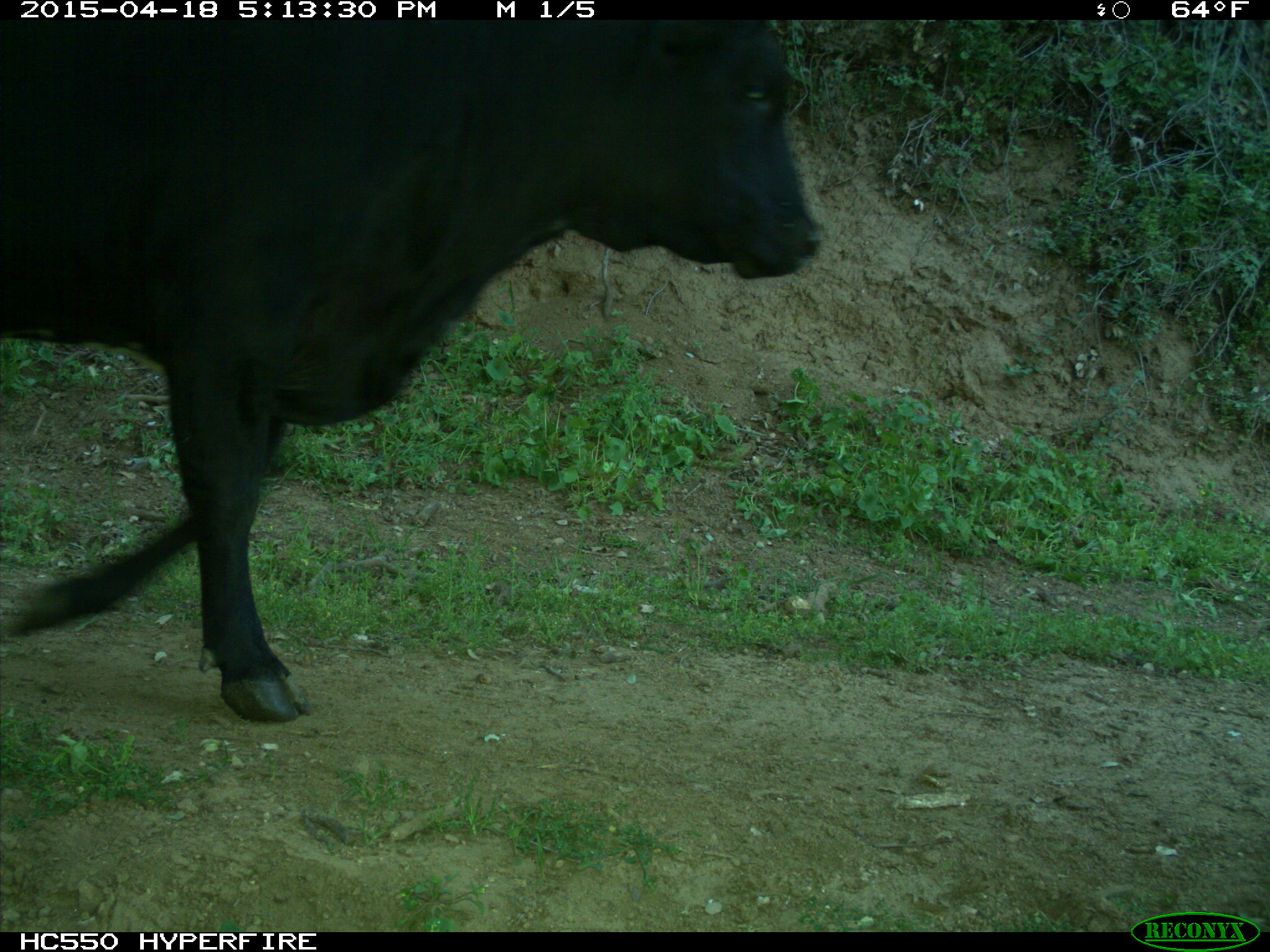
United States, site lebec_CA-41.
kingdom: Animalia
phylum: Chordata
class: Mammalia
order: Artiodactyla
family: Bovidae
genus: Bos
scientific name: Bos taurus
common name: domestic cow